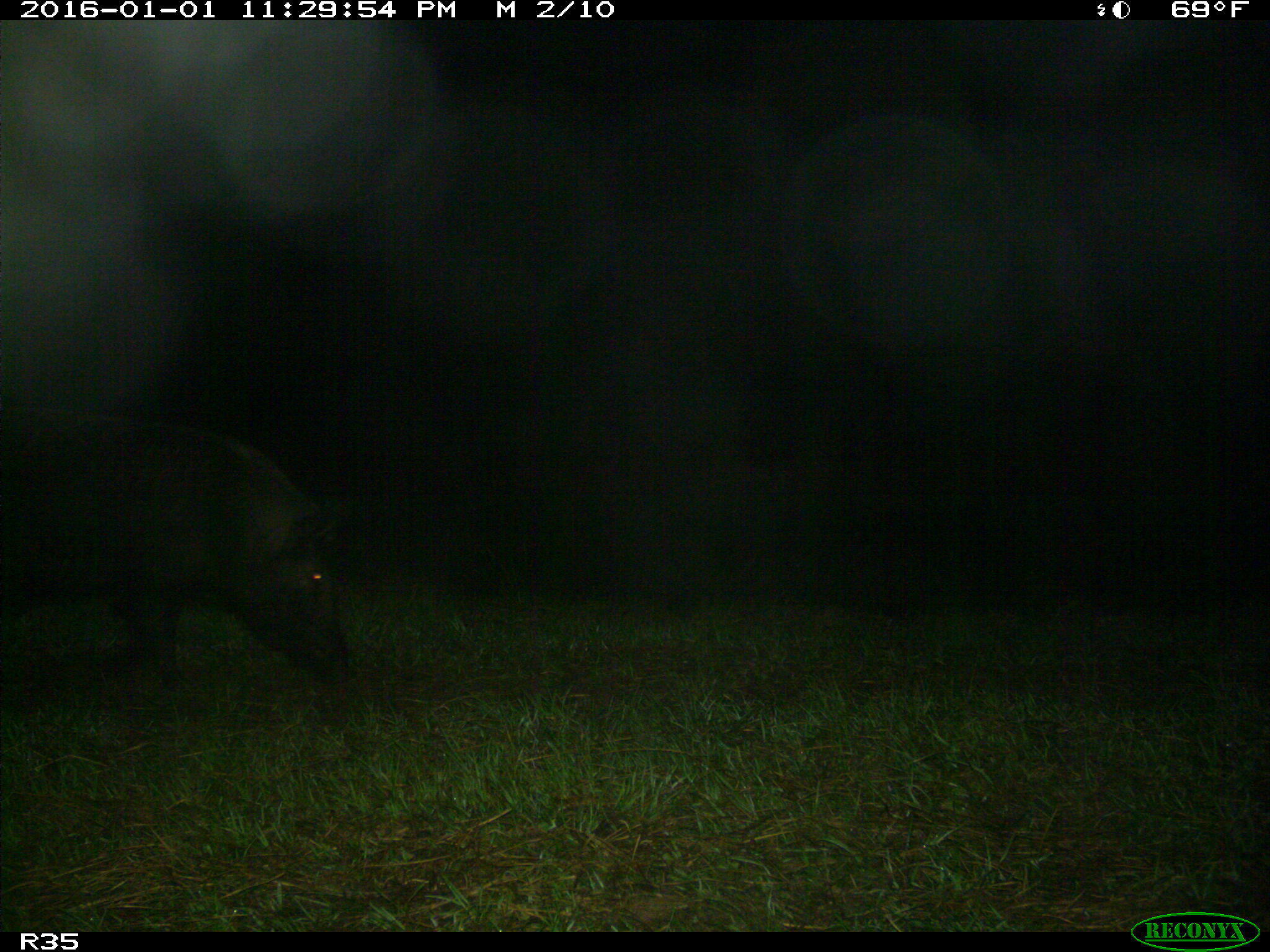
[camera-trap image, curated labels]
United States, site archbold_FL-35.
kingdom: Animalia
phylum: Chordata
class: Mammalia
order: Artiodactyla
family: Suidae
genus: Sus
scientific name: Sus scrofa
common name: wild boar